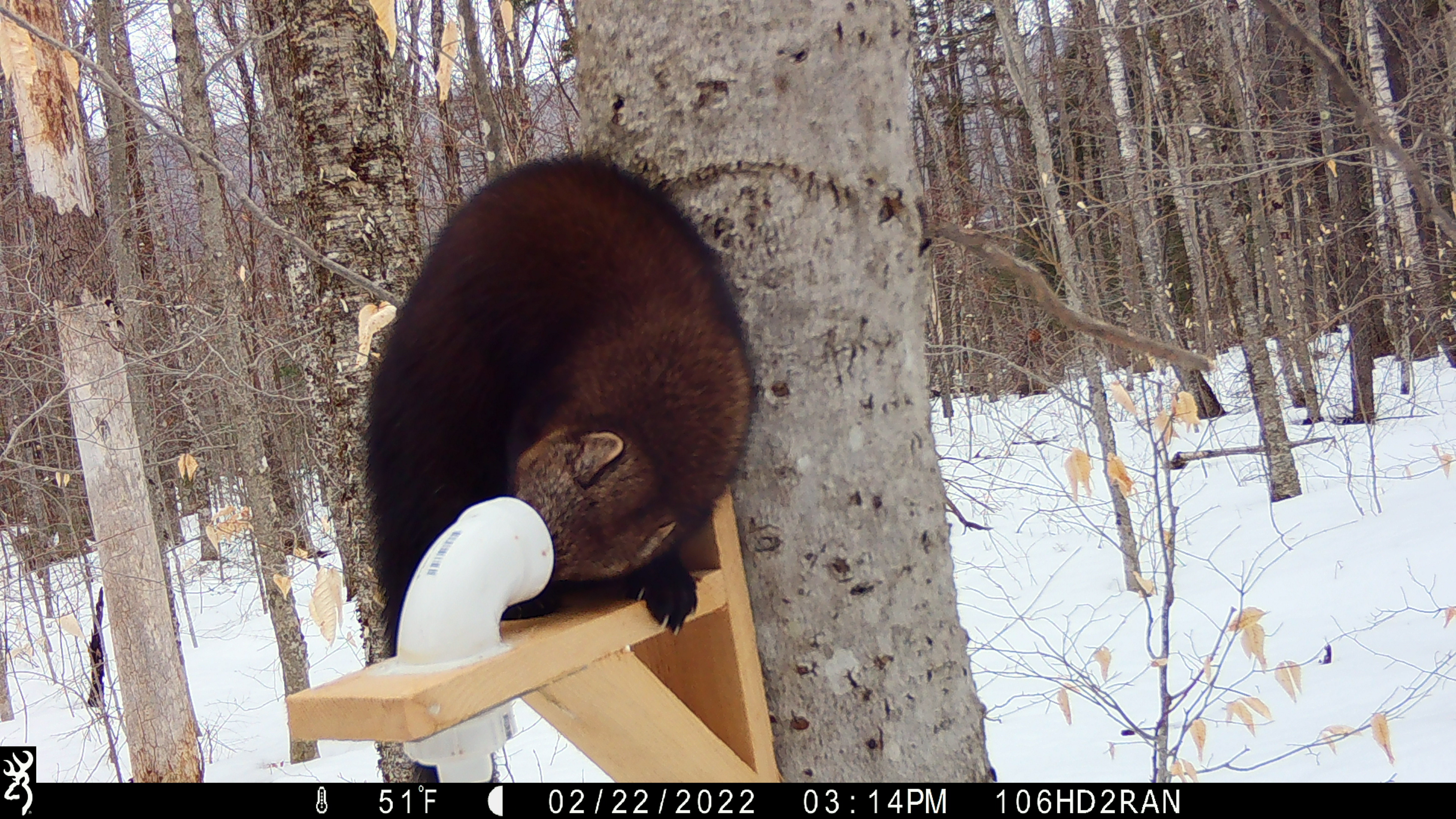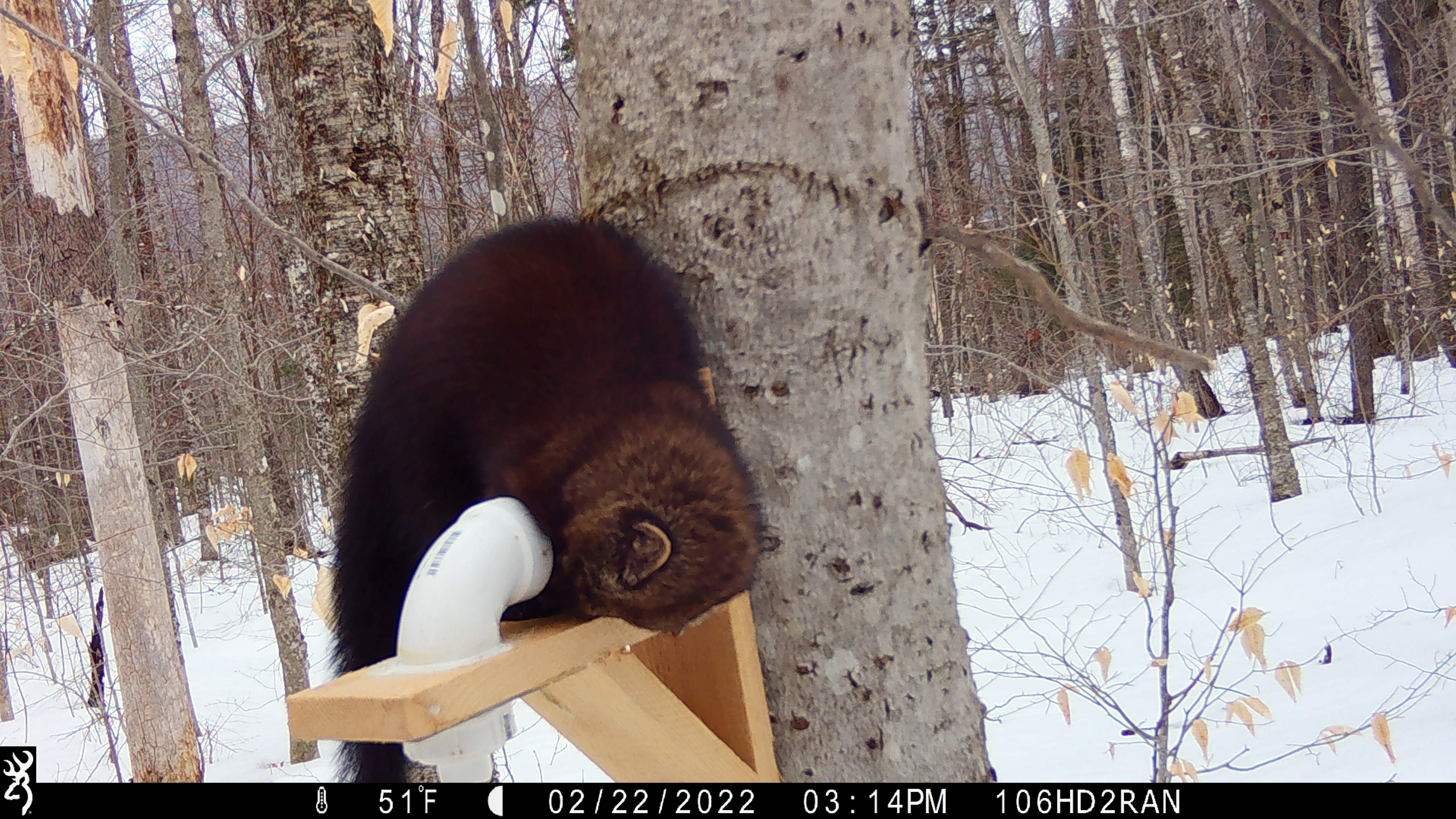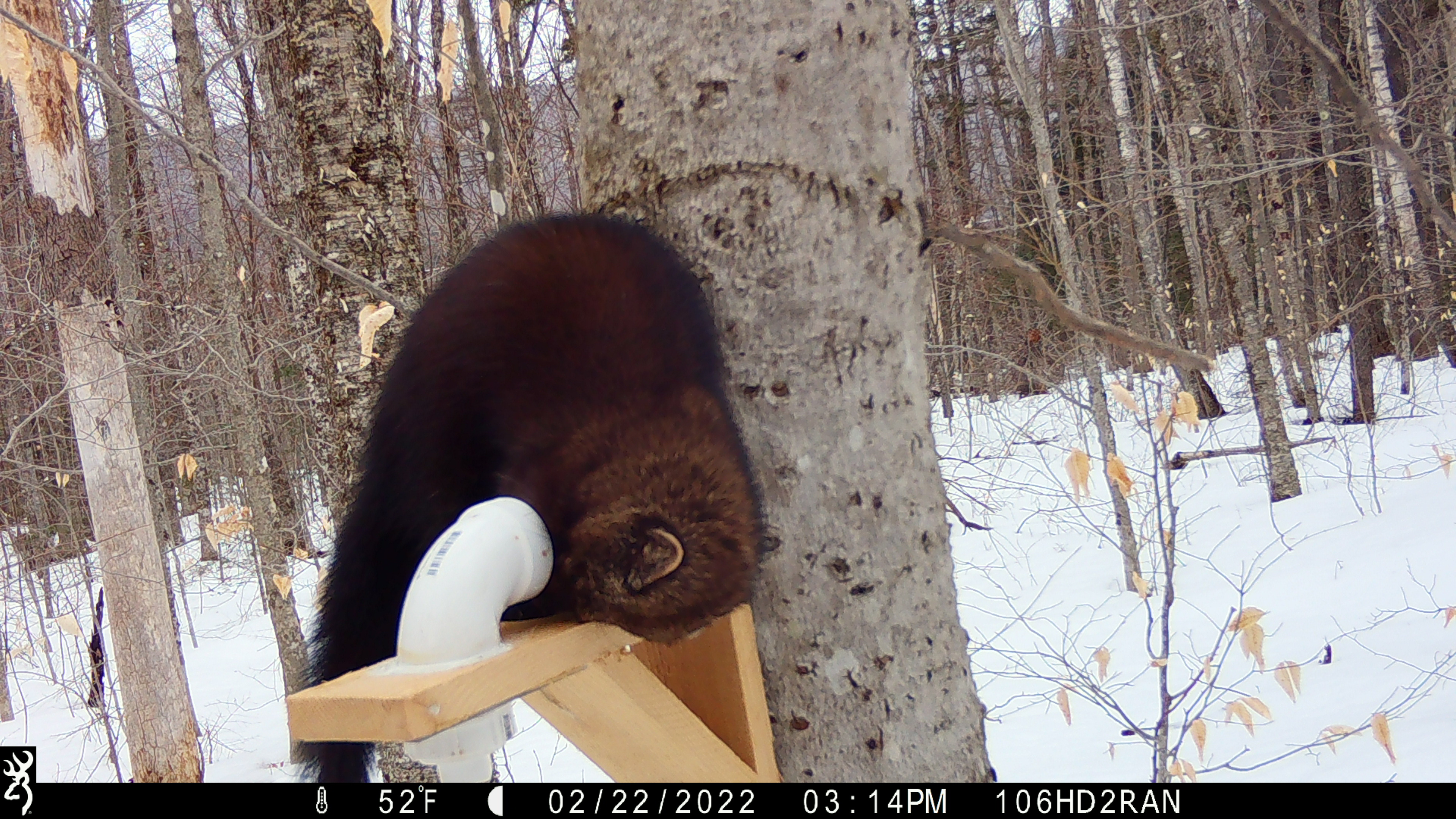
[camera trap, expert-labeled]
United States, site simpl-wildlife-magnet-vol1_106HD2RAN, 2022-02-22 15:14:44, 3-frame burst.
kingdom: Animalia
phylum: Chordata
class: Mammalia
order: Carnivora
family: Mustelidae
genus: Pekania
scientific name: Pekania pennanti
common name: fisher